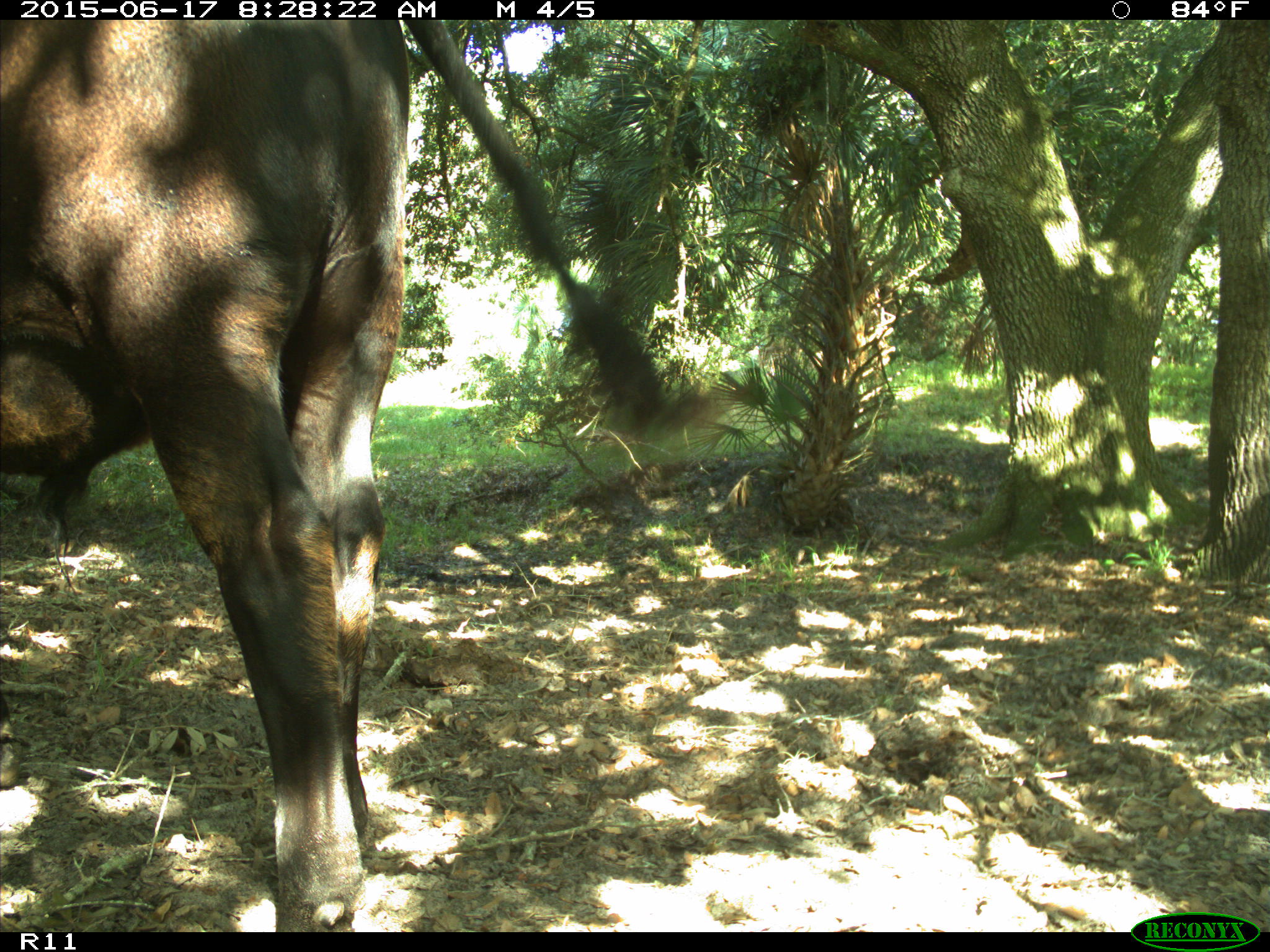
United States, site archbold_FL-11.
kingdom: Animalia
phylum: Chordata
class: Mammalia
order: Artiodactyla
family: Bovidae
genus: Bos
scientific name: Bos taurus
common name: domestic cow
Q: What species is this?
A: Bos taurus (domestic cow).